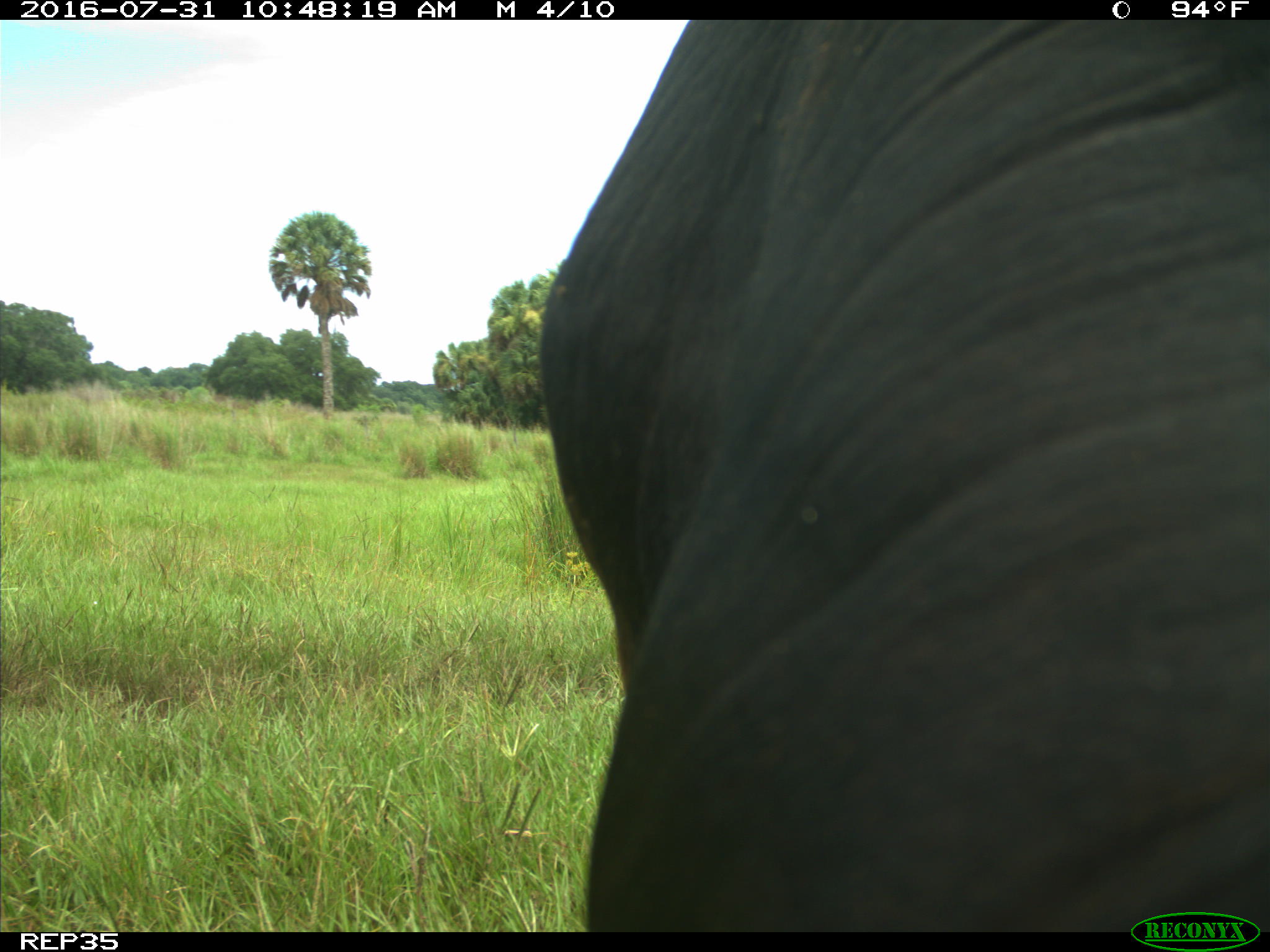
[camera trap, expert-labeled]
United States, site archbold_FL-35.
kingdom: Animalia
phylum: Chordata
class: Mammalia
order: Artiodactyla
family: Bovidae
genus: Bos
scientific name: Bos taurus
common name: domestic cow